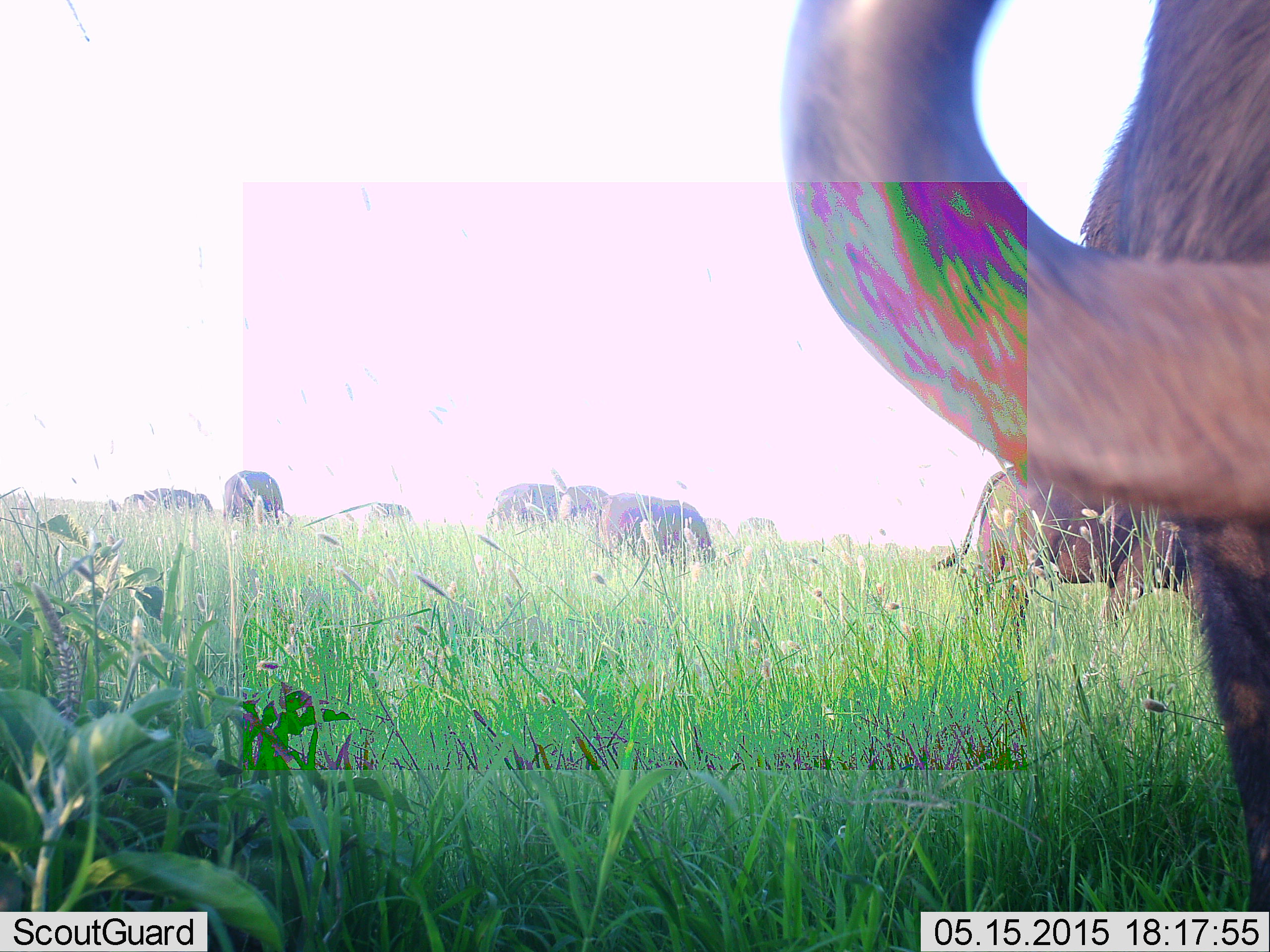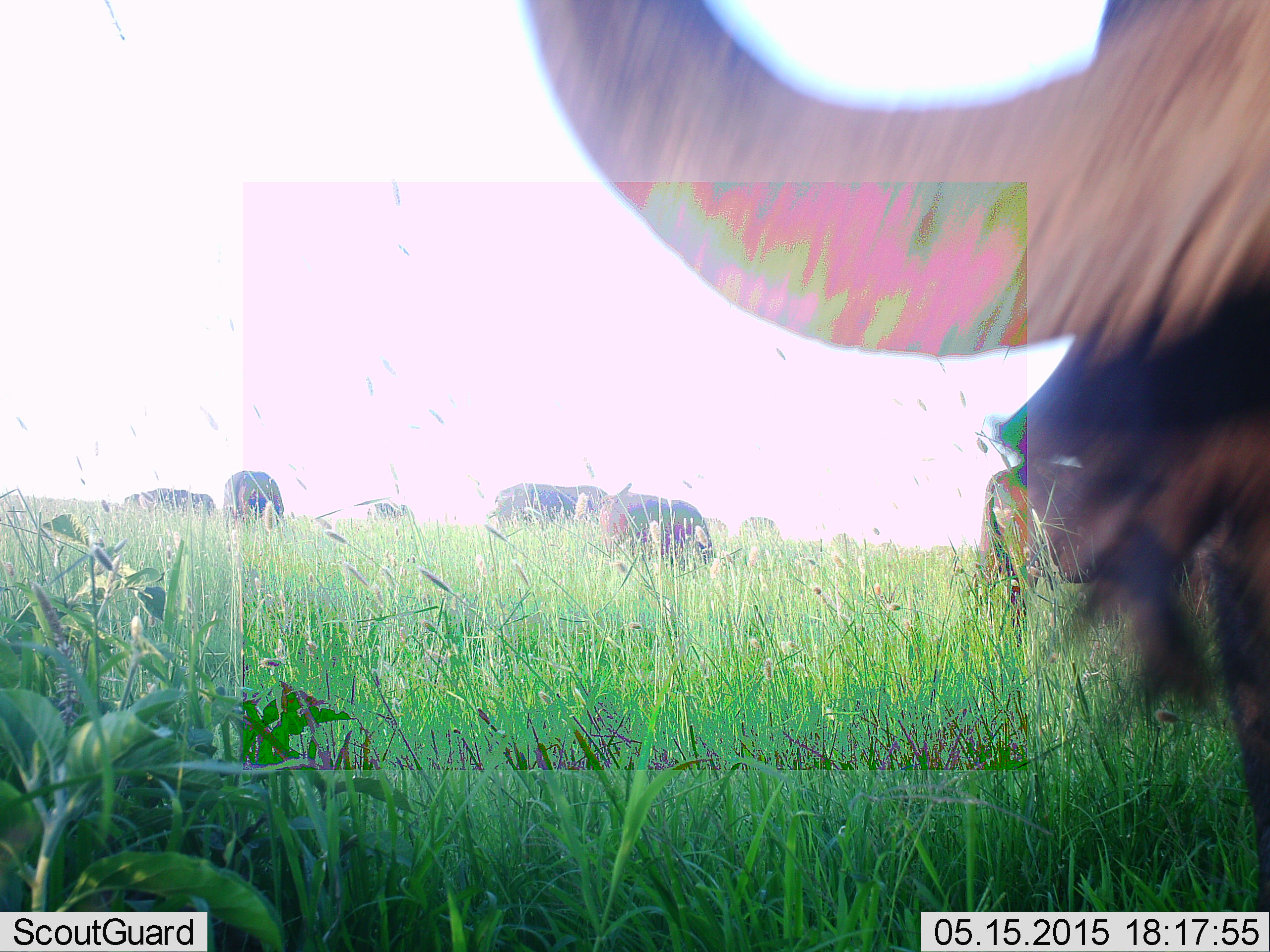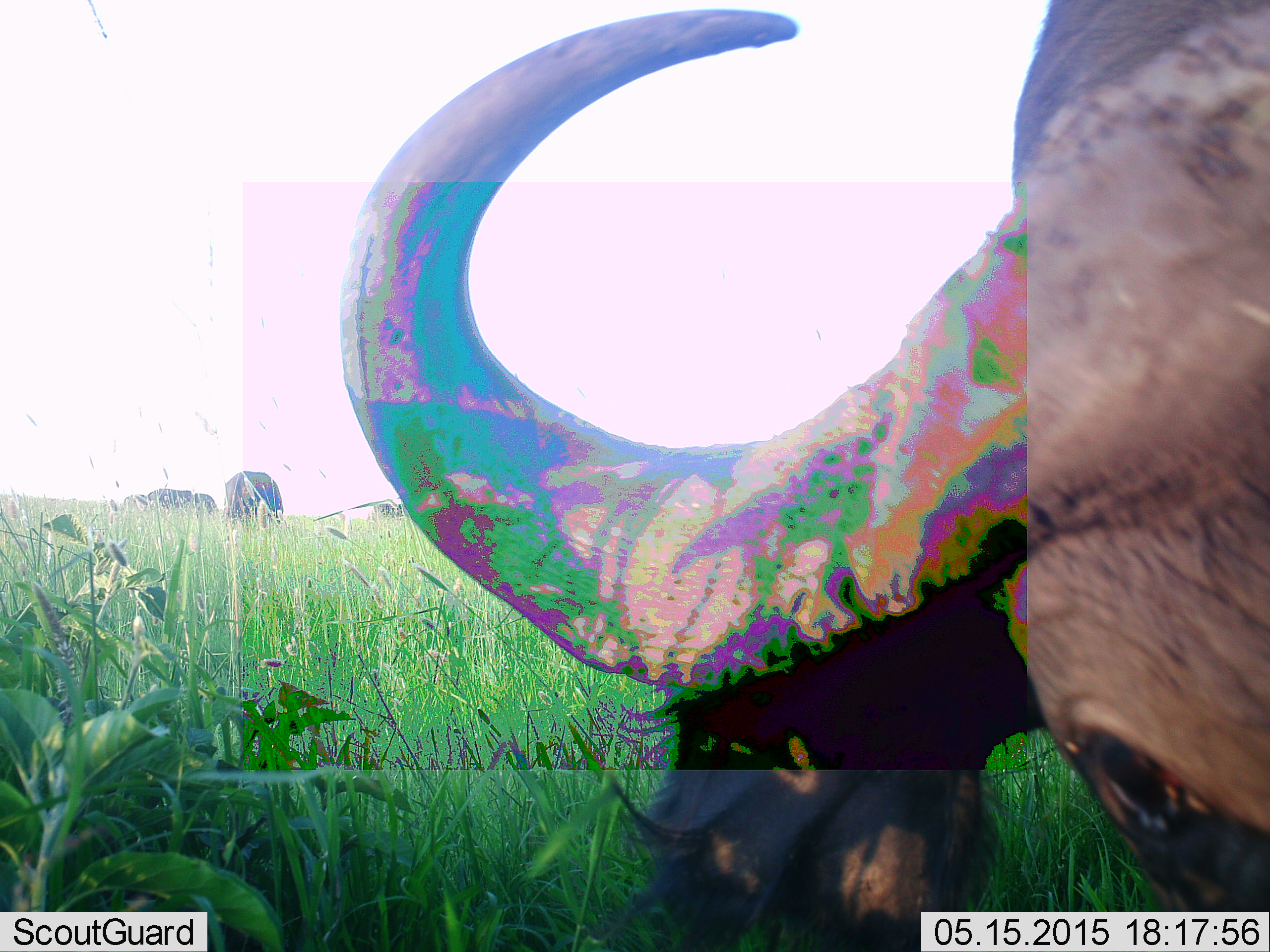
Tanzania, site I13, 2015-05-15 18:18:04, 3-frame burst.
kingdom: Animalia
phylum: Chordata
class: Mammalia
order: Artiodactyla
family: Bovidae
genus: Syncerus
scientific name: Syncerus caffer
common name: cape buffalo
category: buffalo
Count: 7.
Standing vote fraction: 40%.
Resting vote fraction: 0%.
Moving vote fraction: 20%.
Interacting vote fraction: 10%.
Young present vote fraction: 0%.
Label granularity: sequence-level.